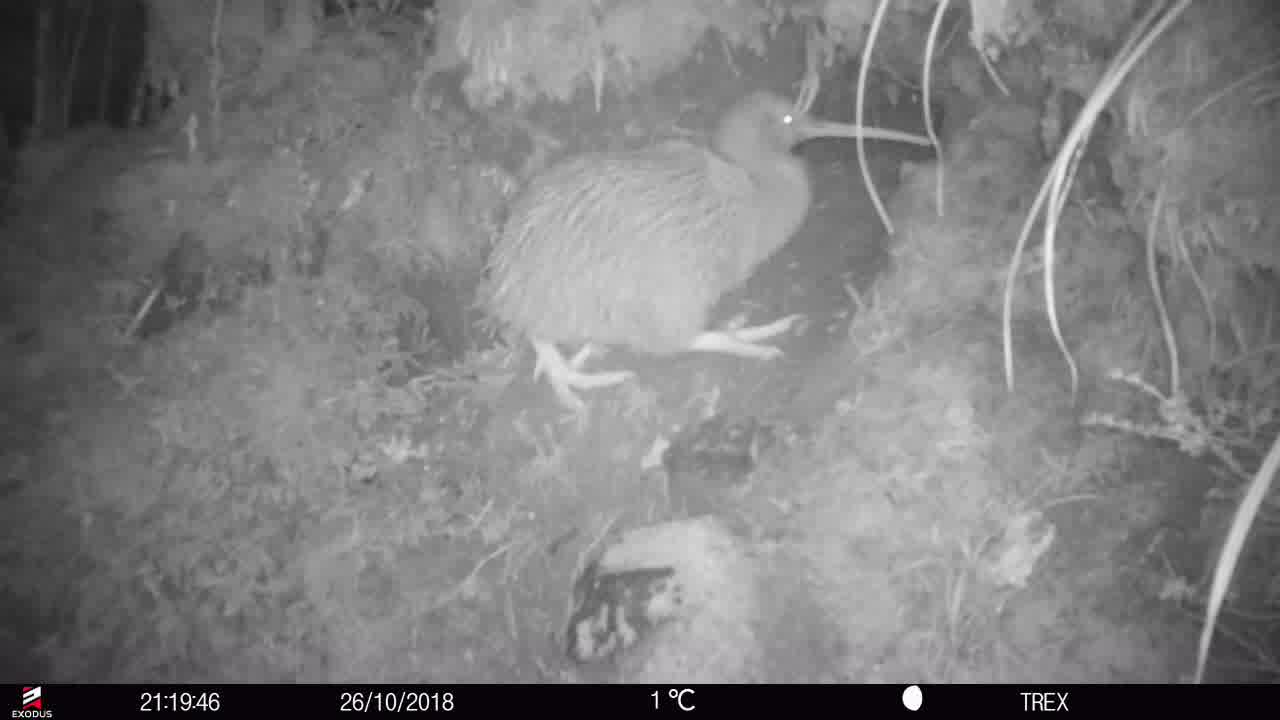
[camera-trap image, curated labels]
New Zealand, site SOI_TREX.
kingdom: Animalia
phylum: Chordata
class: Aves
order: Apterygiformes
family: Apterygidae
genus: Apteryx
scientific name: Apteryx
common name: kiwi